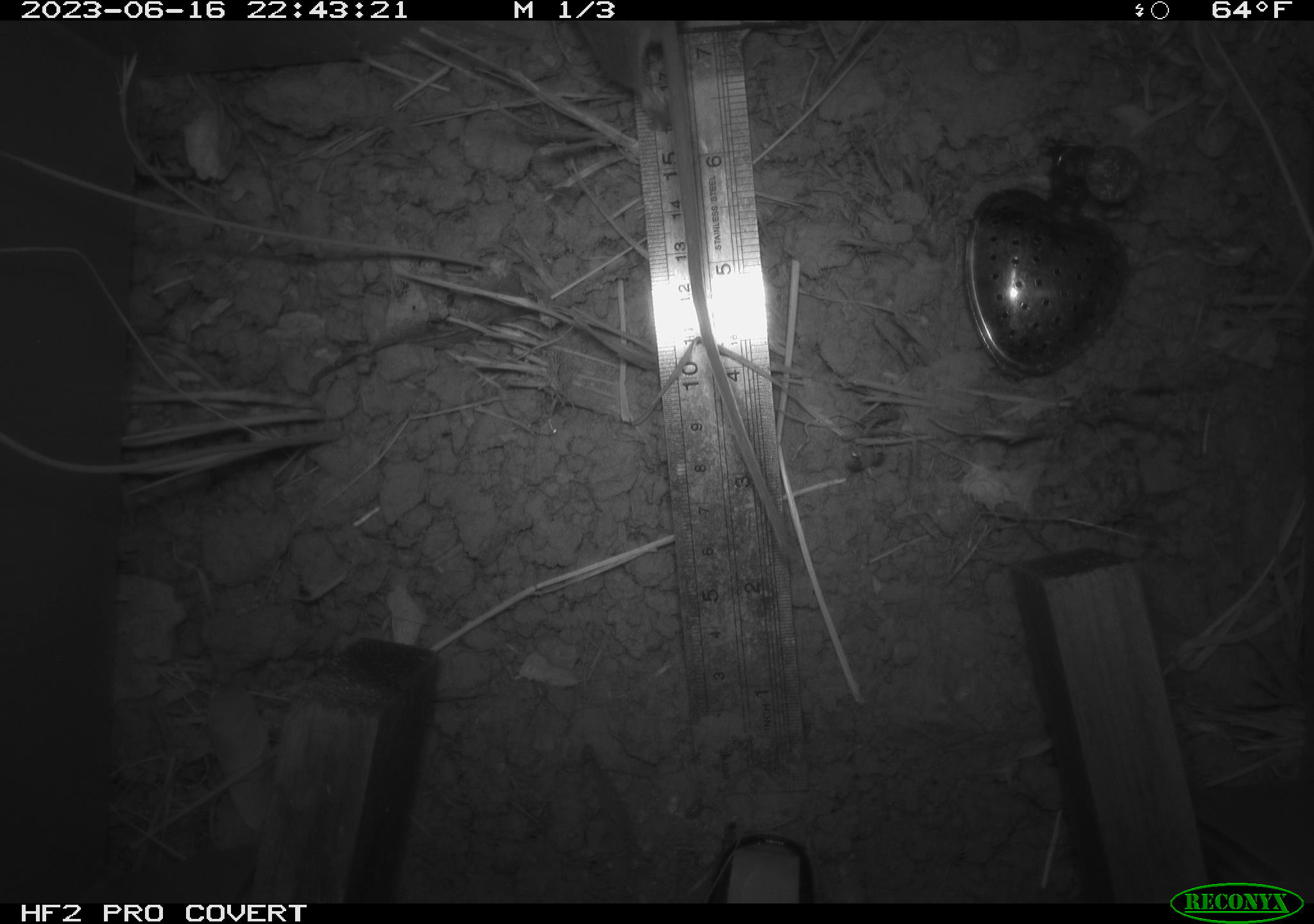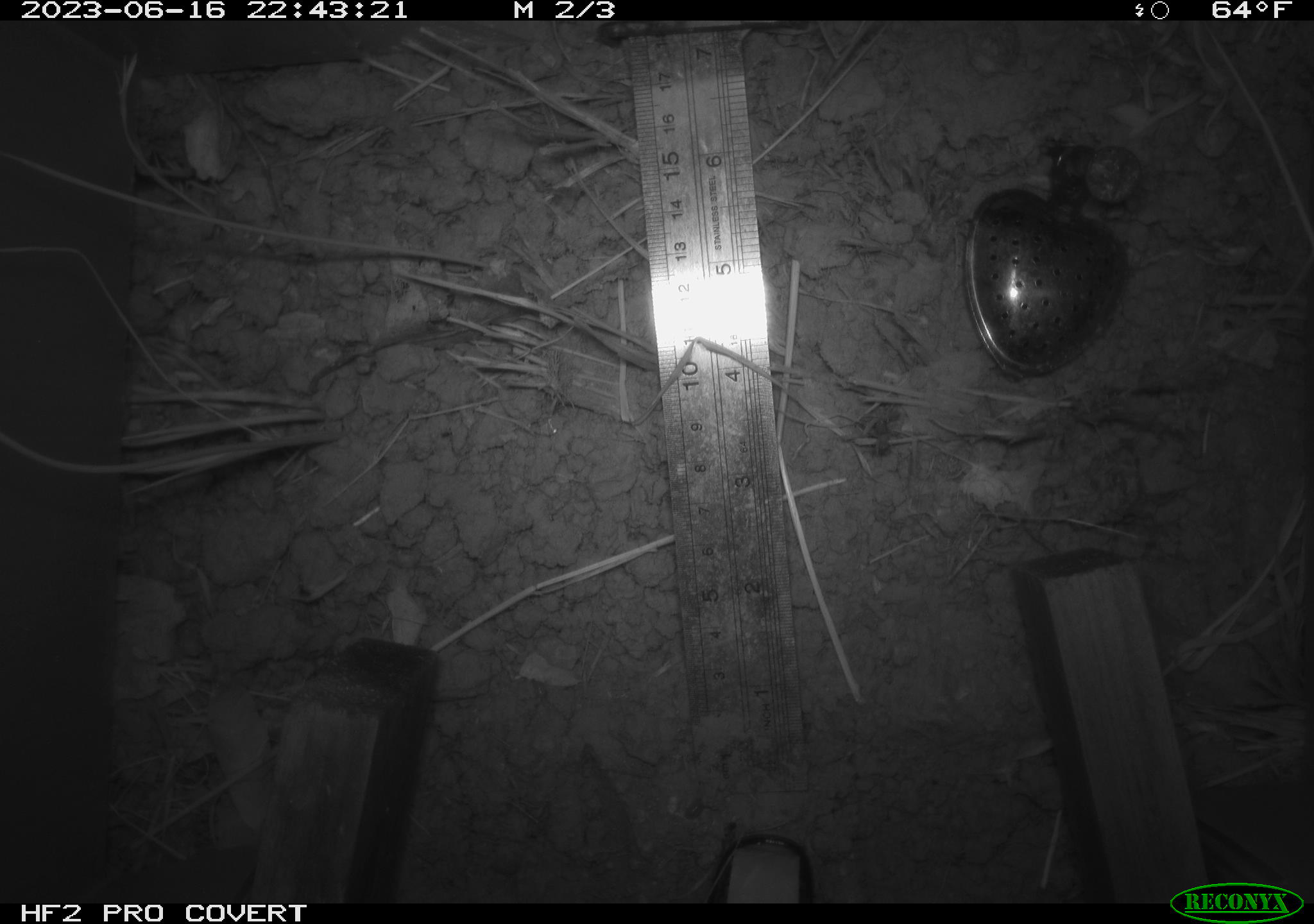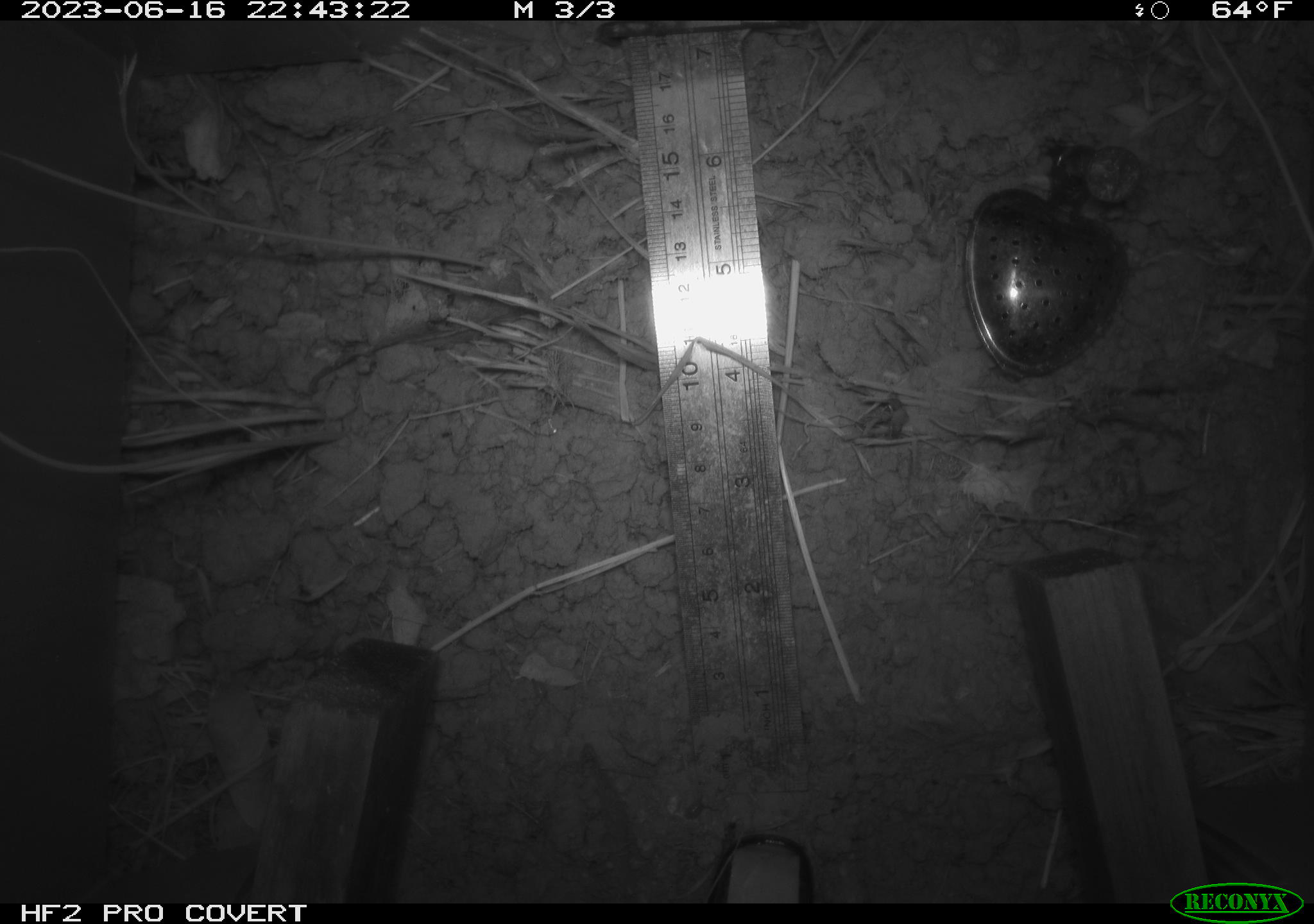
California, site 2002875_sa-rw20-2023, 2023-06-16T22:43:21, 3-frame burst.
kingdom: Animalia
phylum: Chordata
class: Mammalia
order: Rodentia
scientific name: Rodentia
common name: rodent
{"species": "rodent (Rodentia)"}